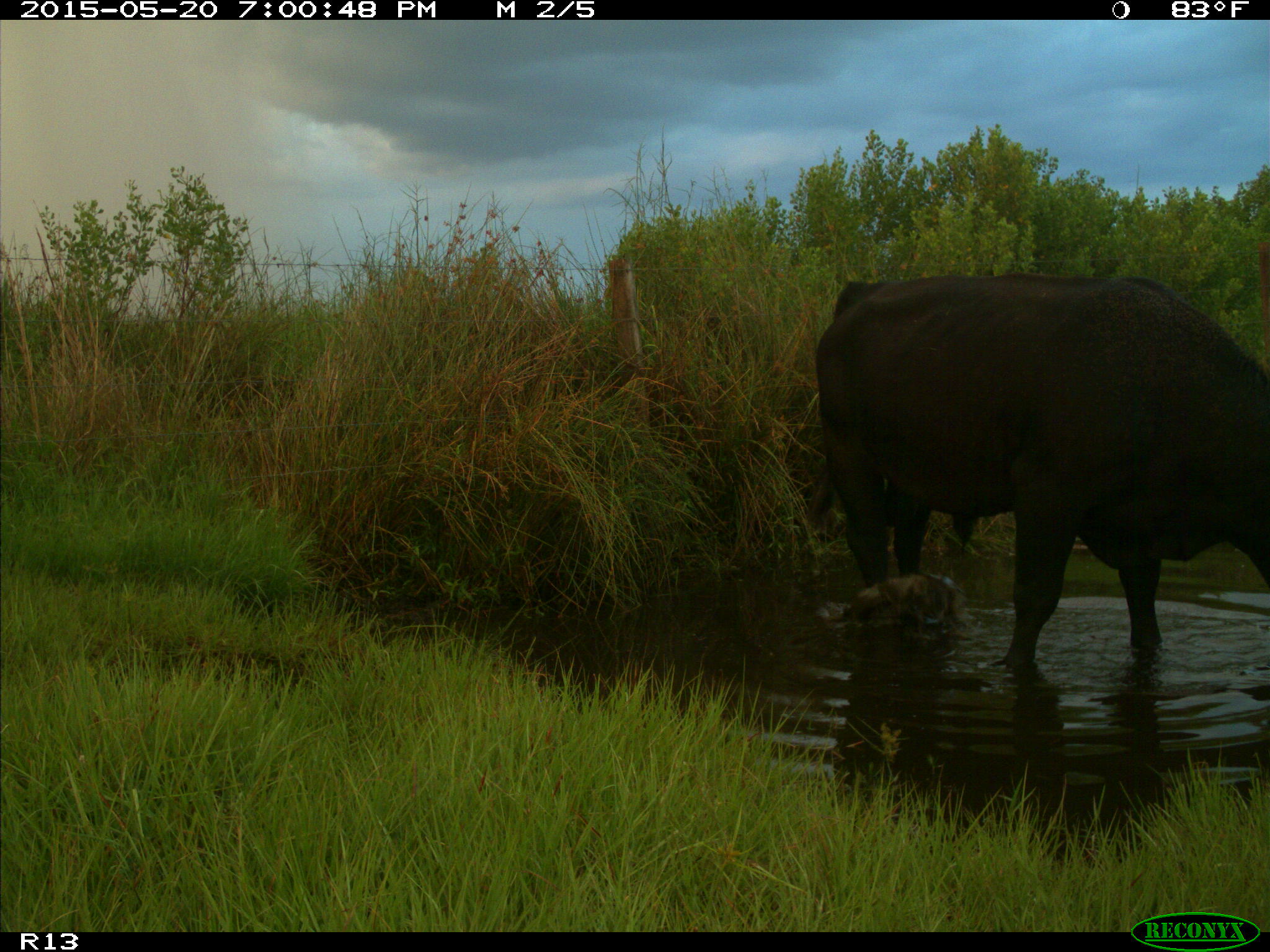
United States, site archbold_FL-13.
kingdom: Animalia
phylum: Chordata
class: Mammalia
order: Artiodactyla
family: Bovidae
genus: Bos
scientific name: Bos taurus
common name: domestic cow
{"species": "Bos taurus (domestic cow)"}